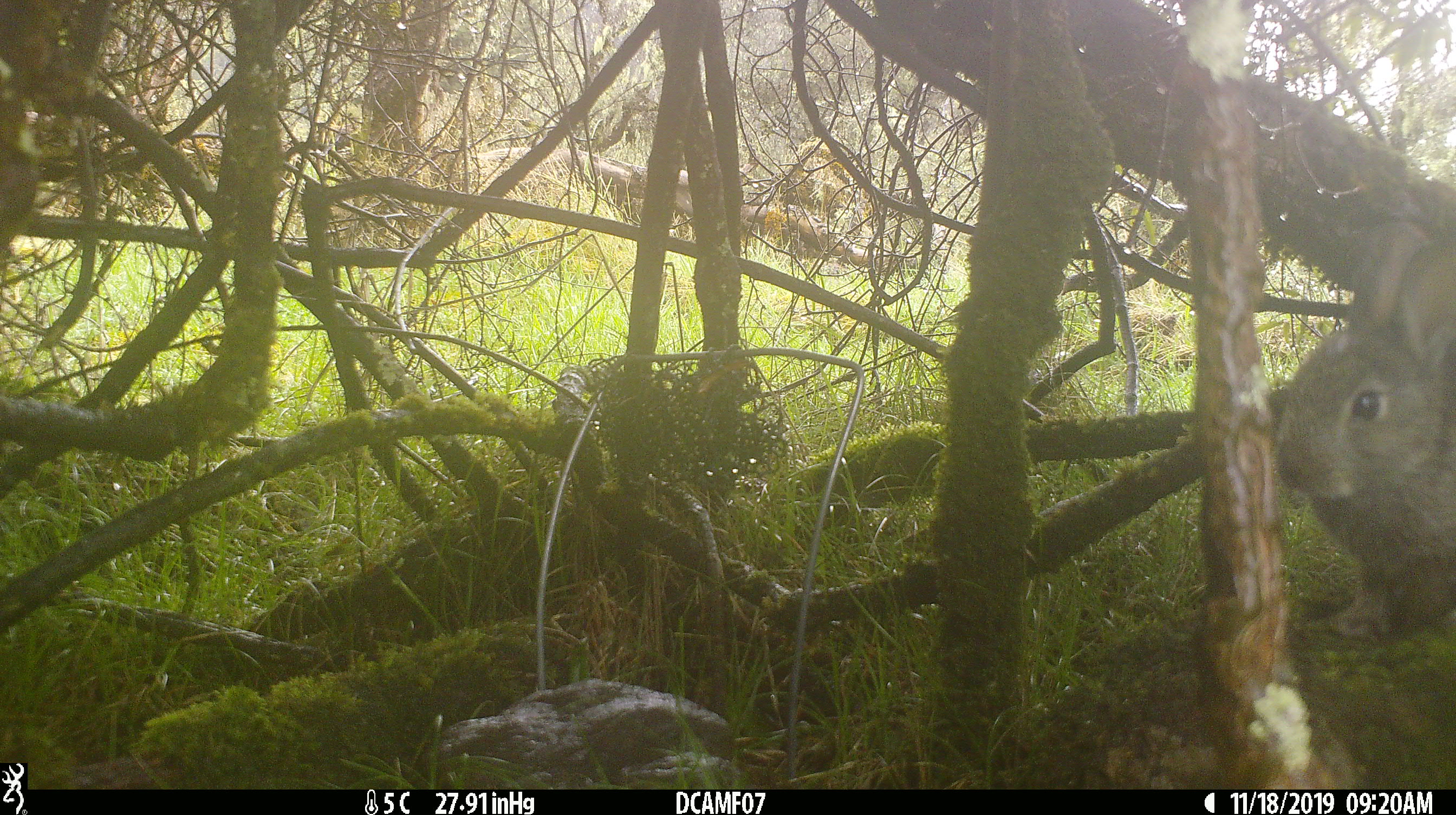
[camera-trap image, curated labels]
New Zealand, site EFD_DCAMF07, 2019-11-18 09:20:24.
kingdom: Animalia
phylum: Chordata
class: Mammalia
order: Lagomorpha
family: Leporidae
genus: Oryctolagus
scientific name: Oryctolagus cuniculus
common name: european rabbit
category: rabbit